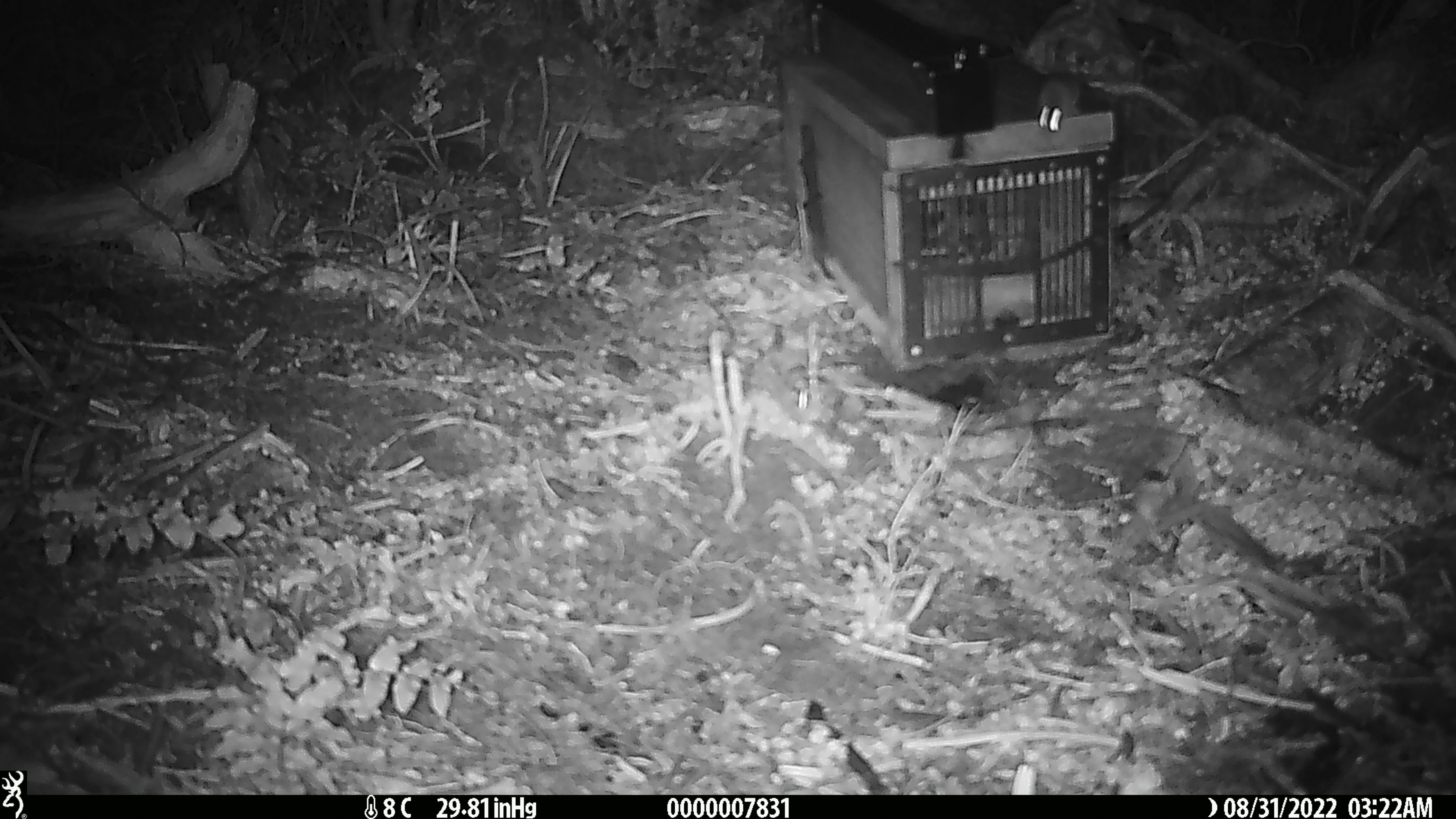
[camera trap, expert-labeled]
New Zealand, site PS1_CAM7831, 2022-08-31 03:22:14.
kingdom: Animalia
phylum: Chordata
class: Mammalia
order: Rodentia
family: Muridae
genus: Mus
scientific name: Mus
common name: mouse